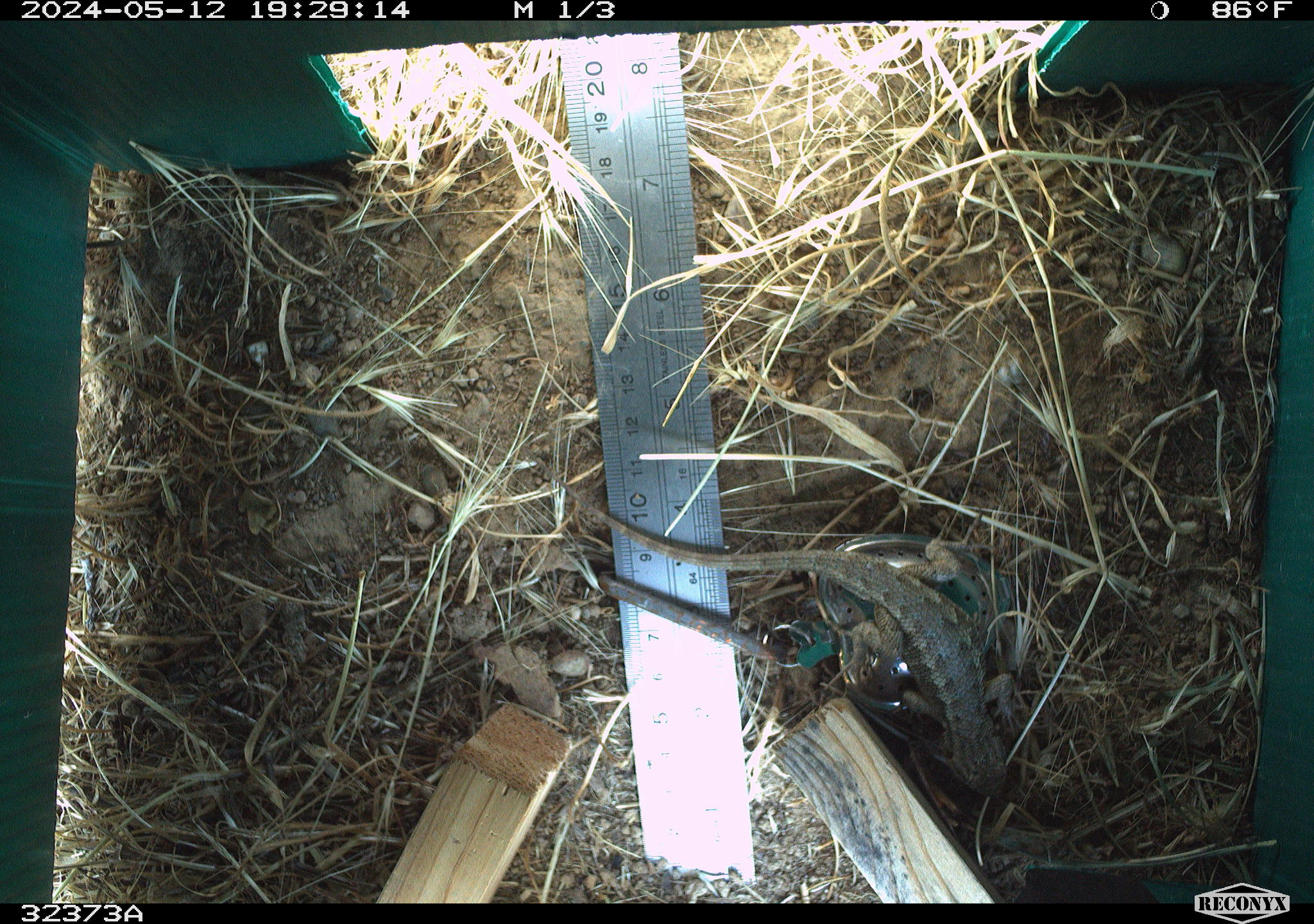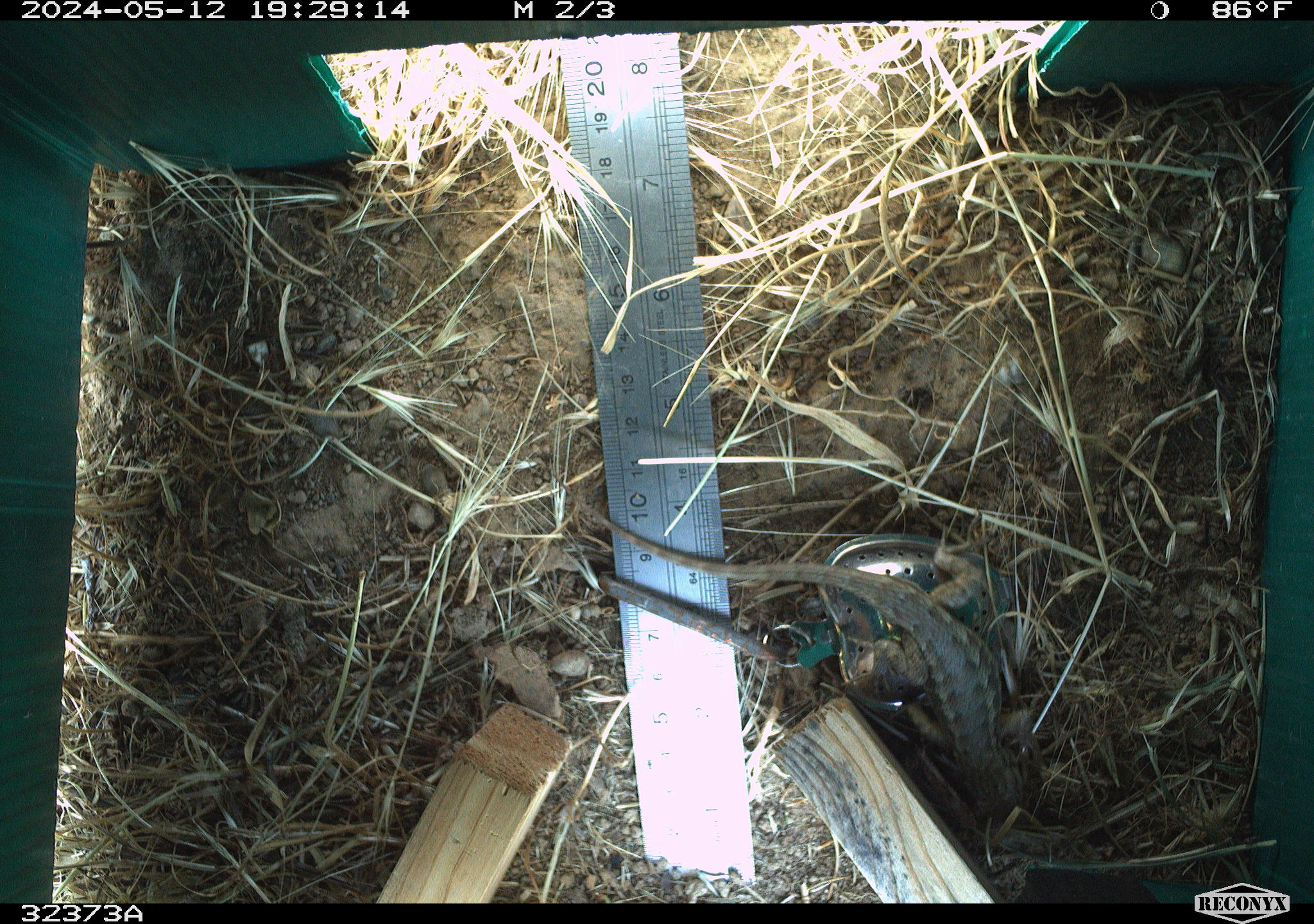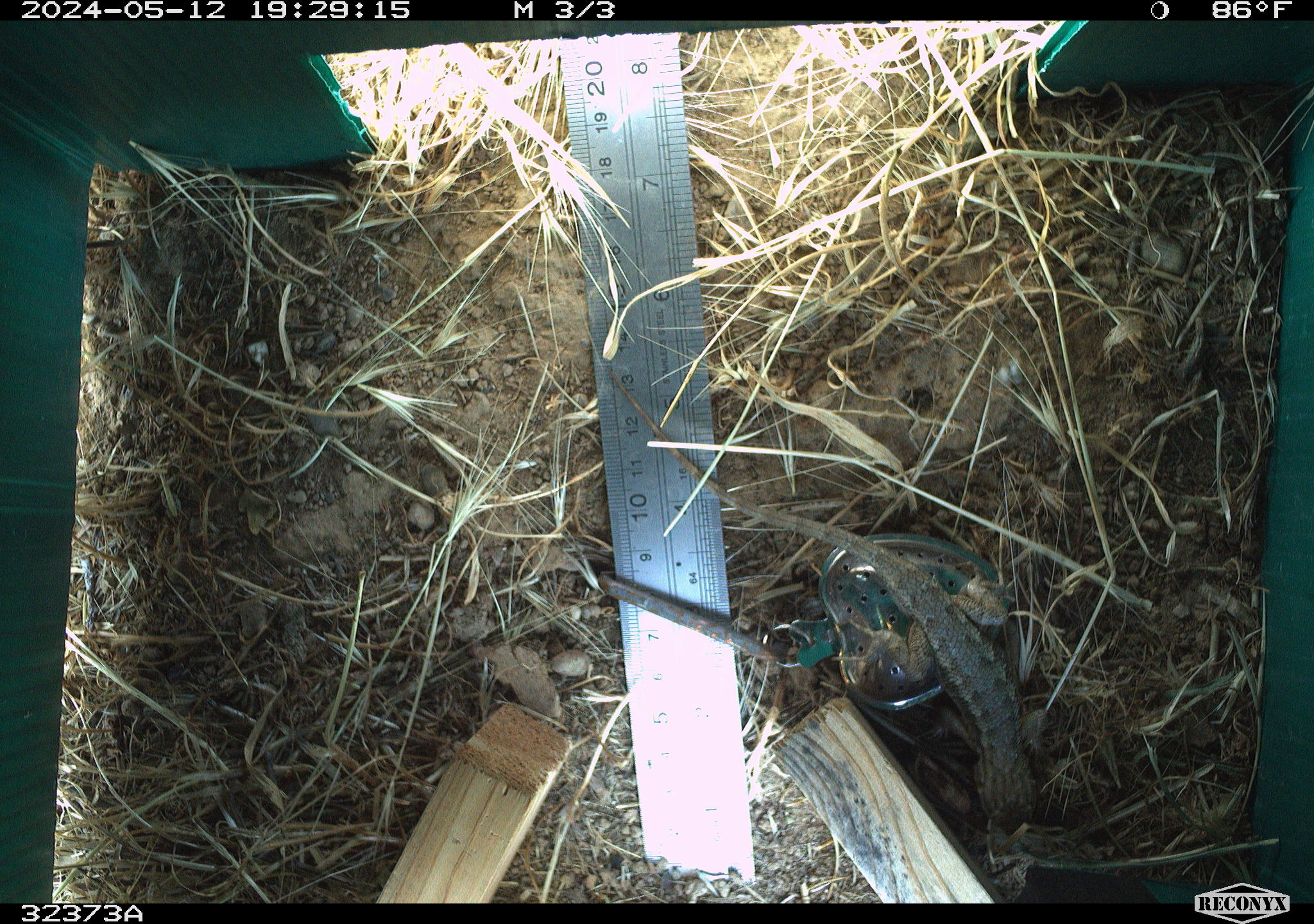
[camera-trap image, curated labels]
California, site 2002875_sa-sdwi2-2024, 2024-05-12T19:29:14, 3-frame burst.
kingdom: Animalia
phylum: Chordata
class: Reptilia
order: Squamata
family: Phrynosomatidae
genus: Sceloporus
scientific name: Sceloporus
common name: spiny lizards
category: sceloporus species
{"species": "sceloporus species (spiny lizards) (Sceloporus)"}